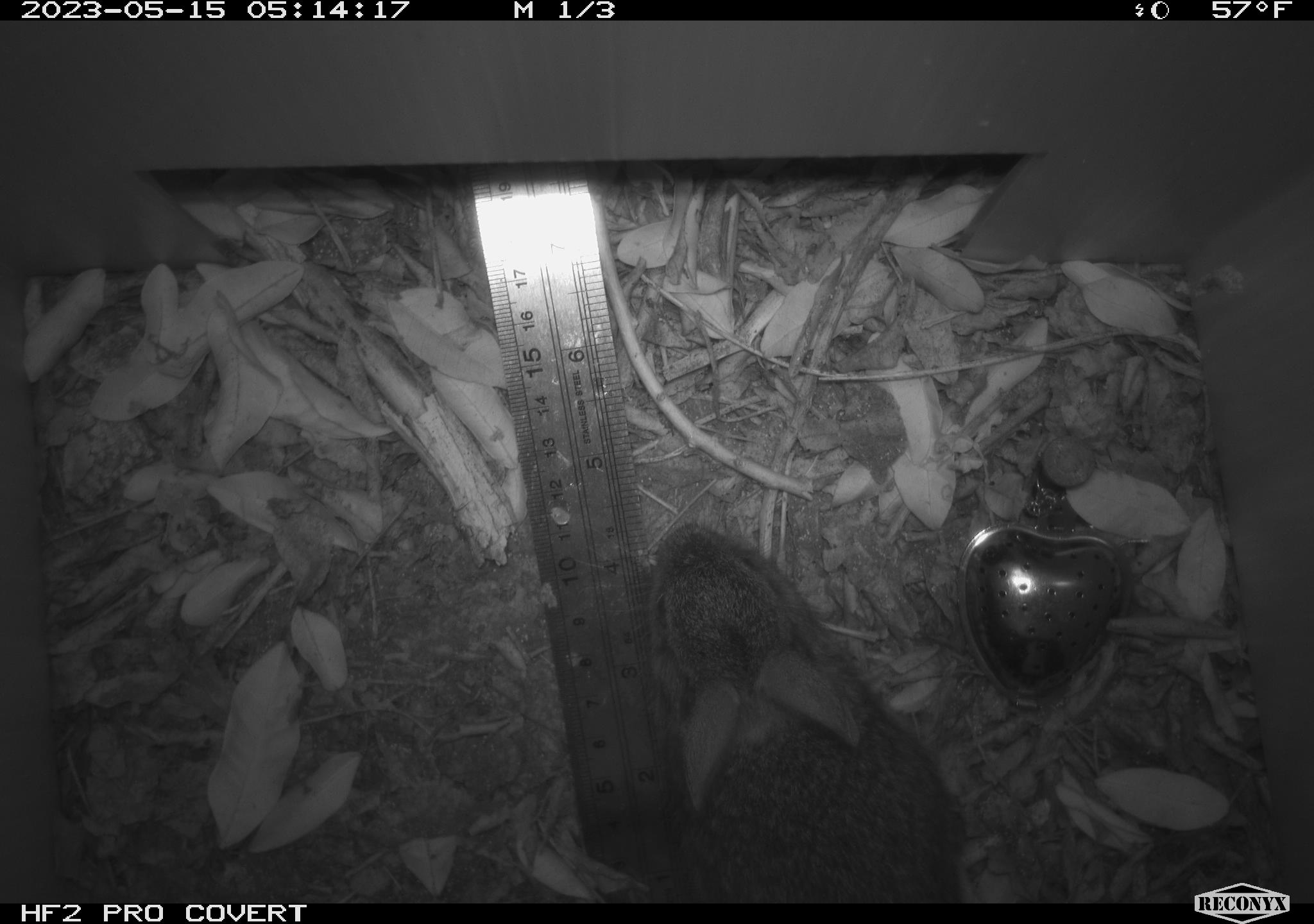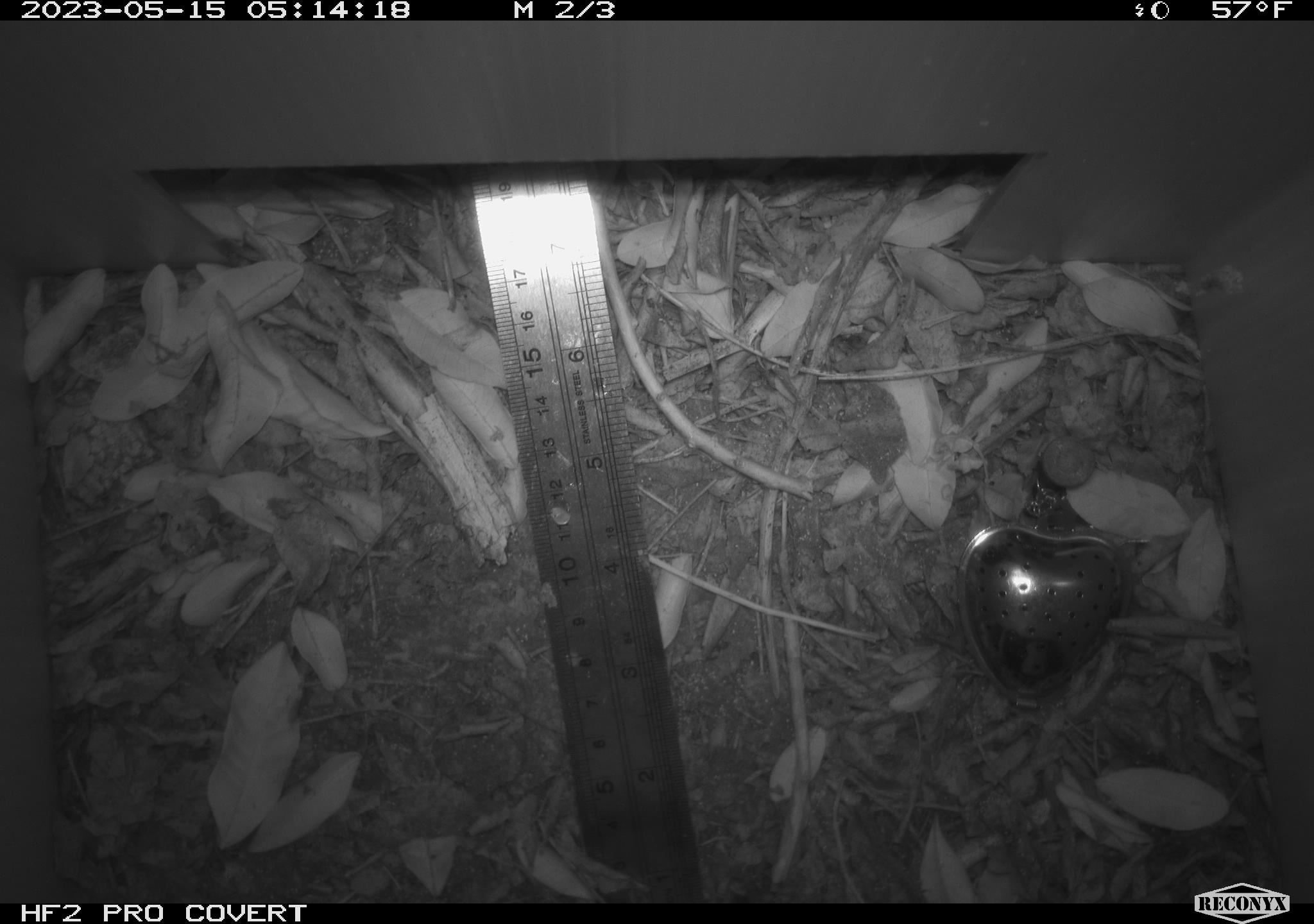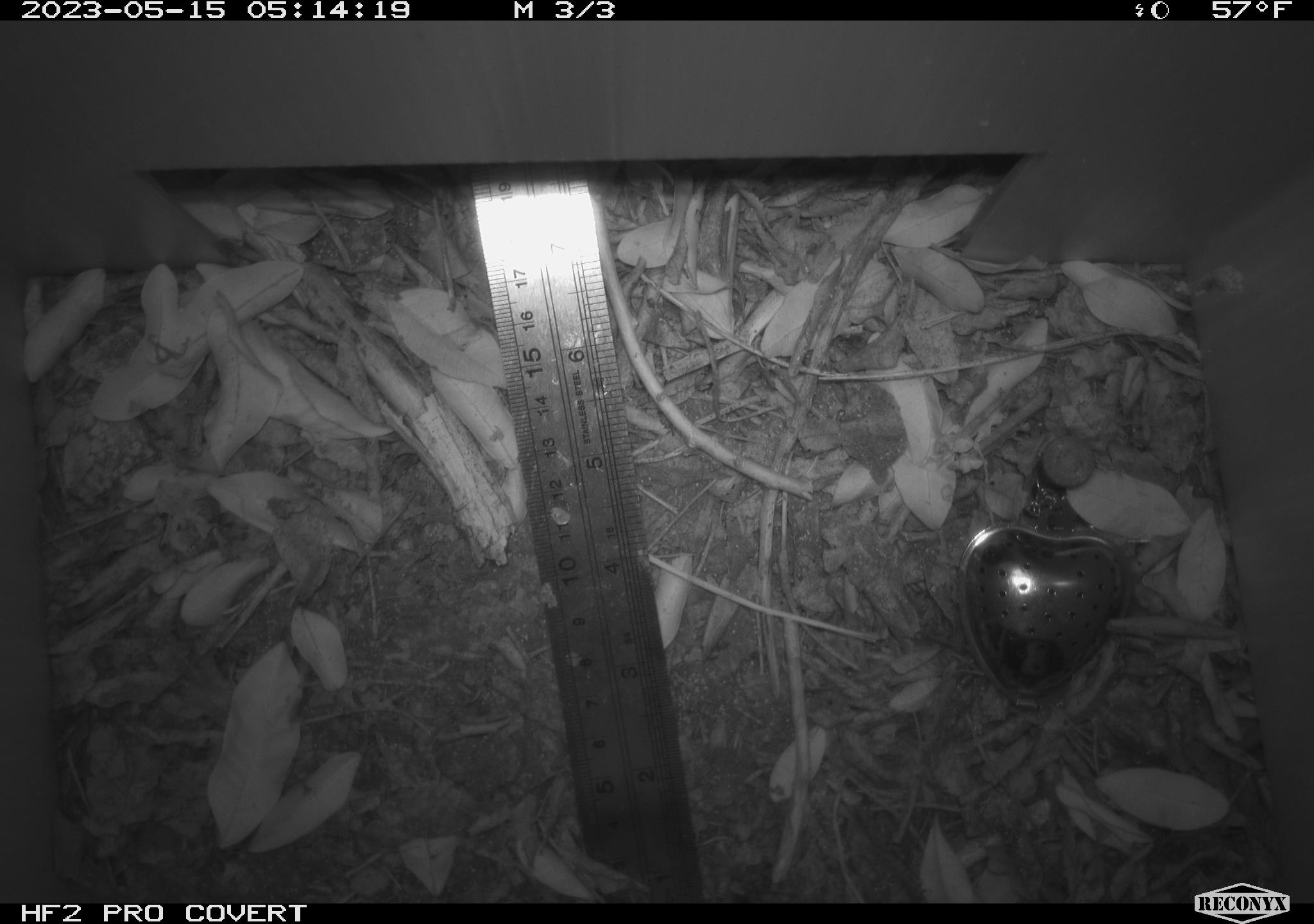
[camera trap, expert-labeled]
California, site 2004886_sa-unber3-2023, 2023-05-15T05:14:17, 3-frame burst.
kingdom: Animalia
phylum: Chordata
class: Mammalia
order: Lagomorpha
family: Leporidae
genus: Sylvilagus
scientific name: Sylvilagus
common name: cottontail rabbits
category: sylvilagus species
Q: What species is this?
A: Sylvilagus species (cottontail rabbits) (Sylvilagus).